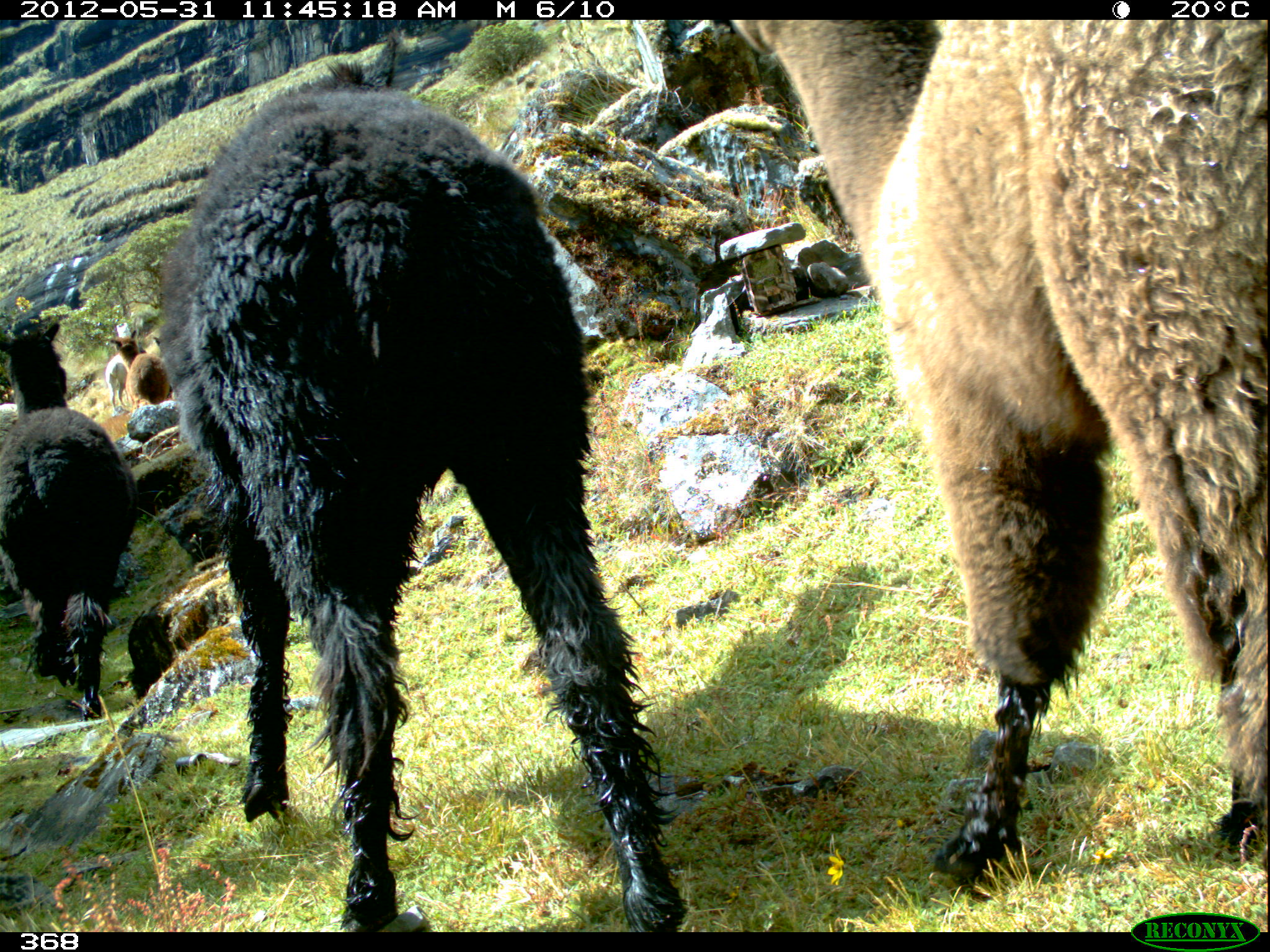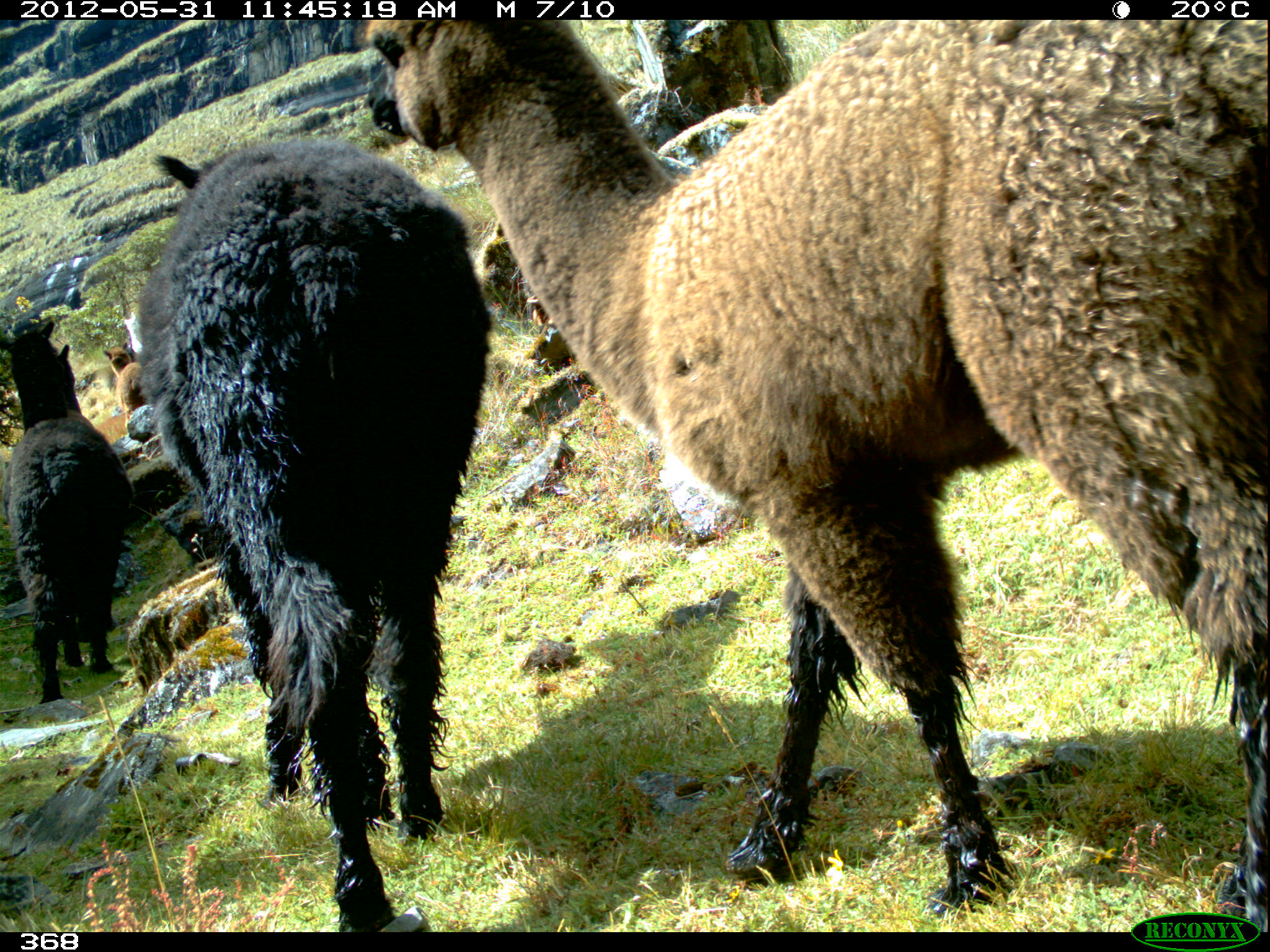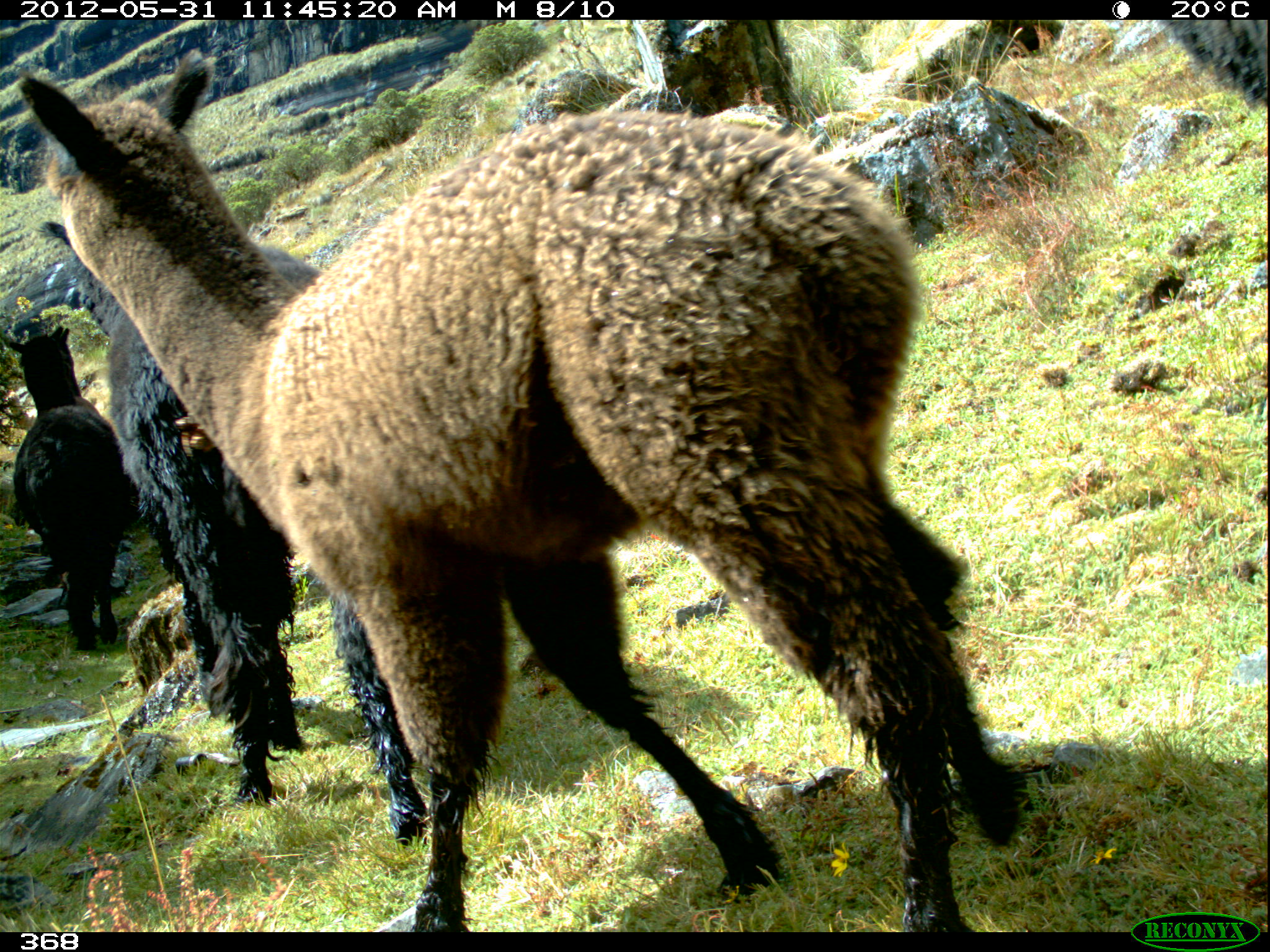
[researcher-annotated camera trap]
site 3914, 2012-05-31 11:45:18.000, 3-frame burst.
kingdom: Animalia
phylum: Chordata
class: Mammalia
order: Artiodactyla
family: Camelidae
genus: Vicugna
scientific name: Vicugna pacos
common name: alpaca